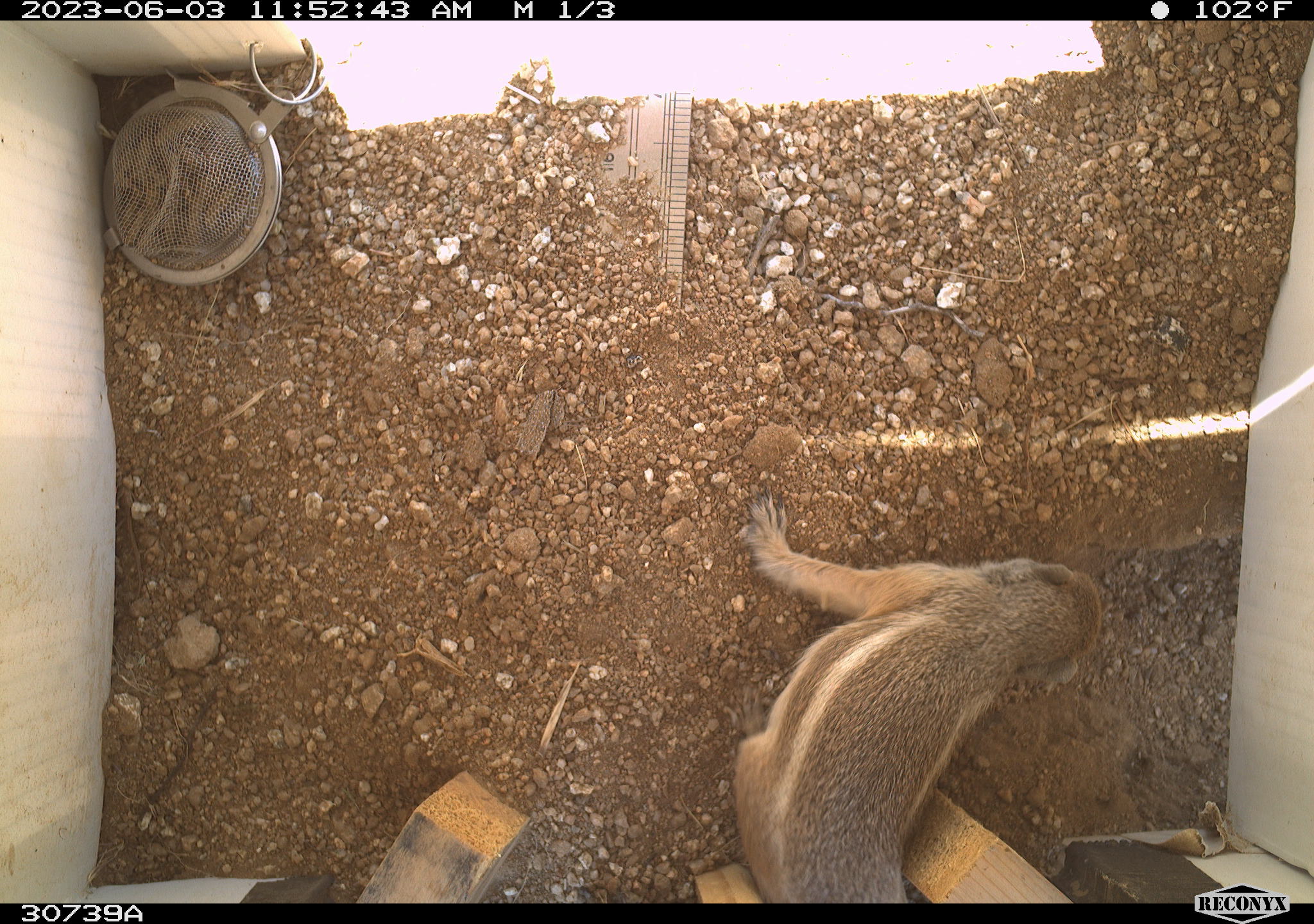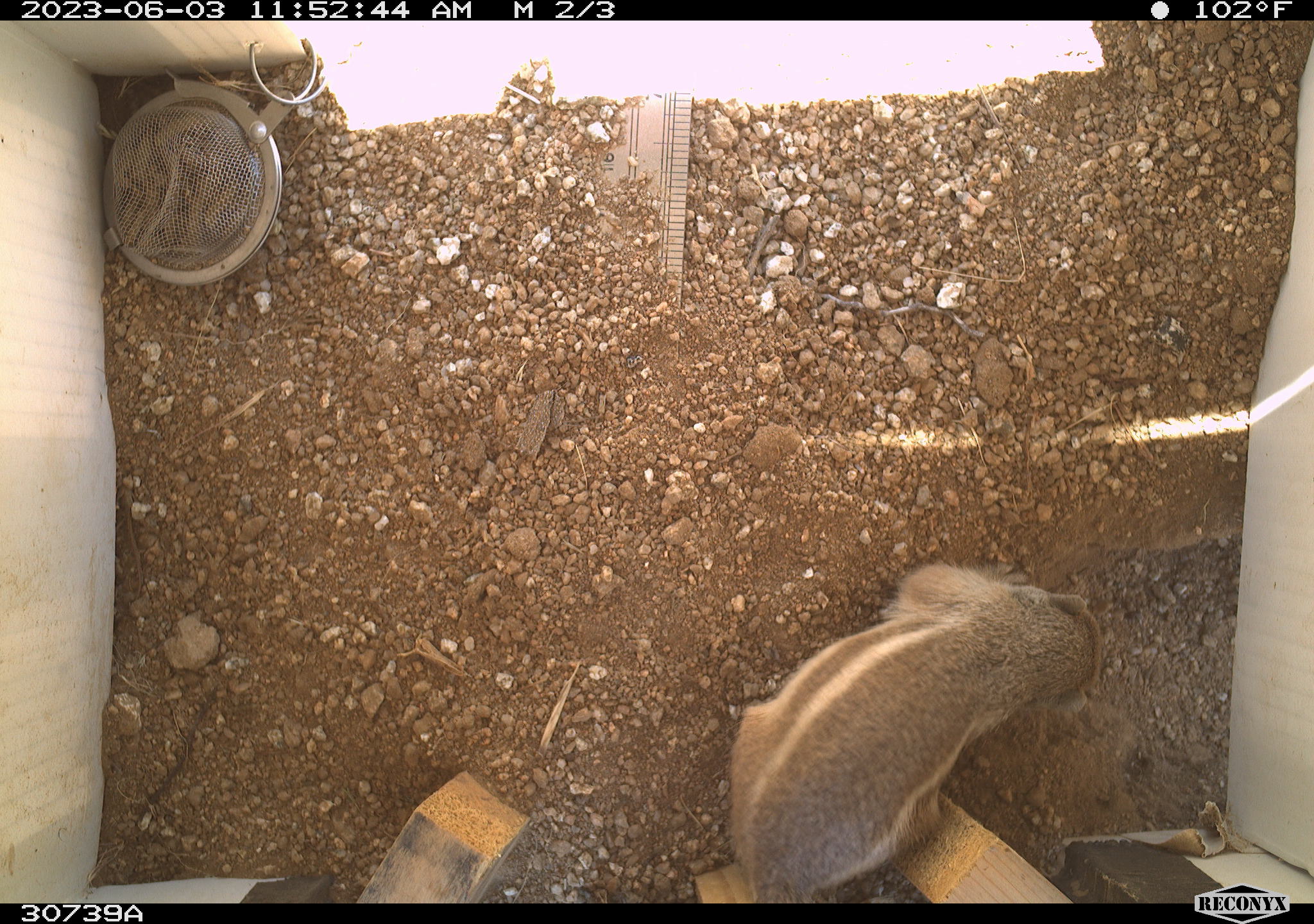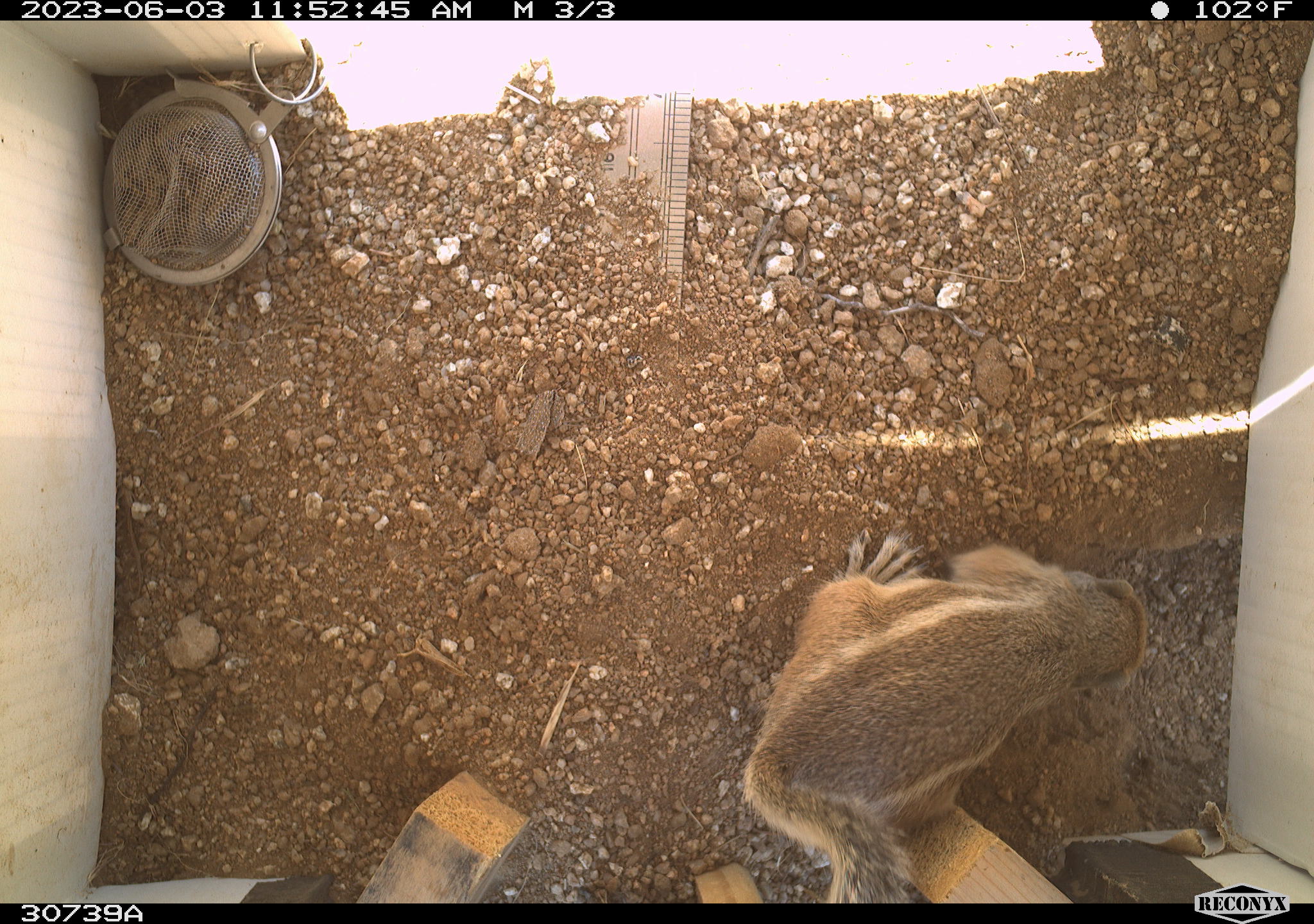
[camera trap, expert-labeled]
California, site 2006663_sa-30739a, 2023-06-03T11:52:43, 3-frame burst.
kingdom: Animalia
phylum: Chordata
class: Mammalia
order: Rodentia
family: Sciuridae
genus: Ammospermophilus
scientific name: Ammospermophilus leucurus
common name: white-tailed antelope squirrel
White-tailed antelope squirrel (Ammospermophilus leucurus).